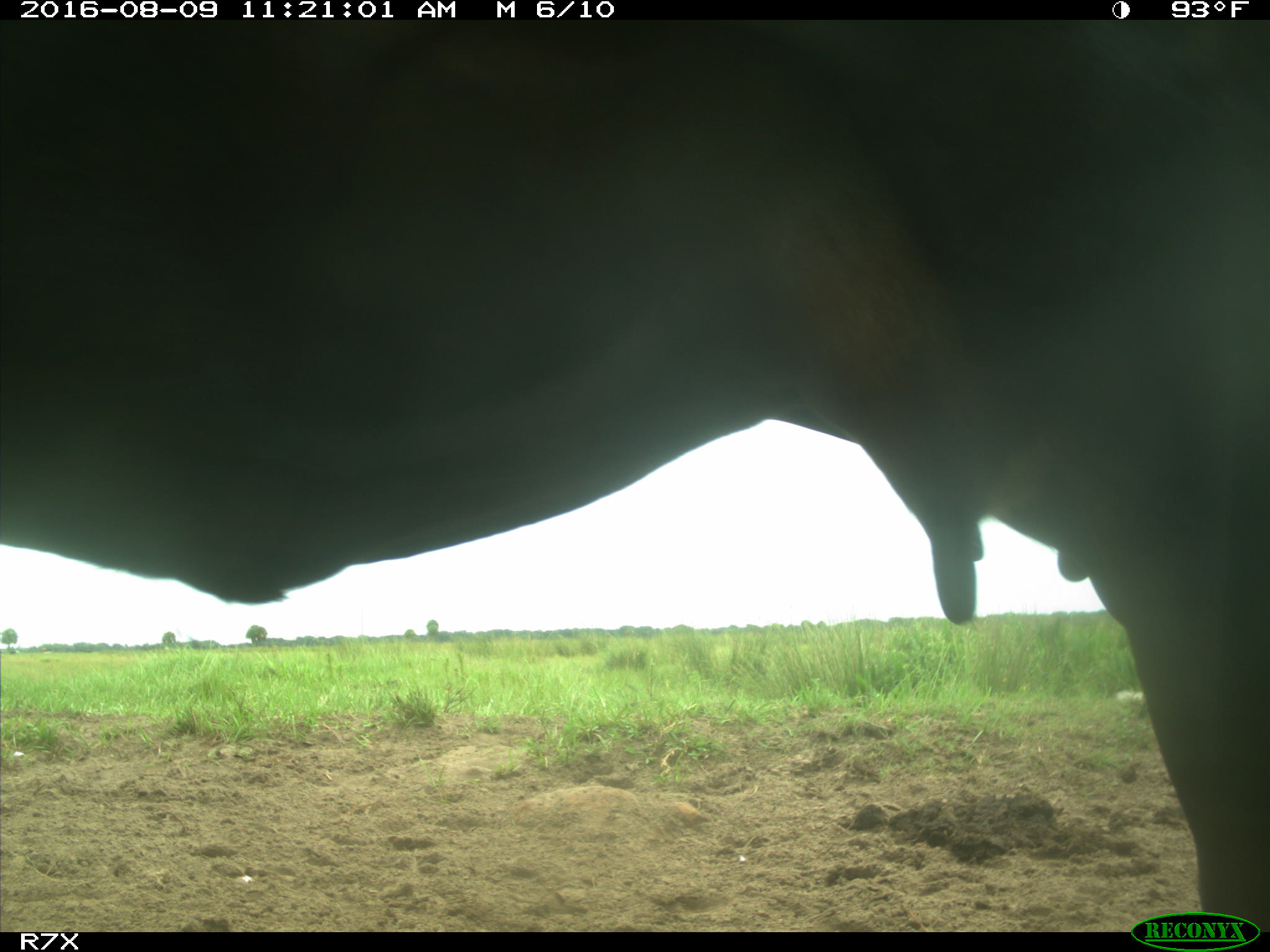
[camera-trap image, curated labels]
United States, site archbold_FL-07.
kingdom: Animalia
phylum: Chordata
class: Mammalia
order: Artiodactyla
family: Bovidae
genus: Bos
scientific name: Bos taurus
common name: domestic cow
Bos taurus (domestic cow).